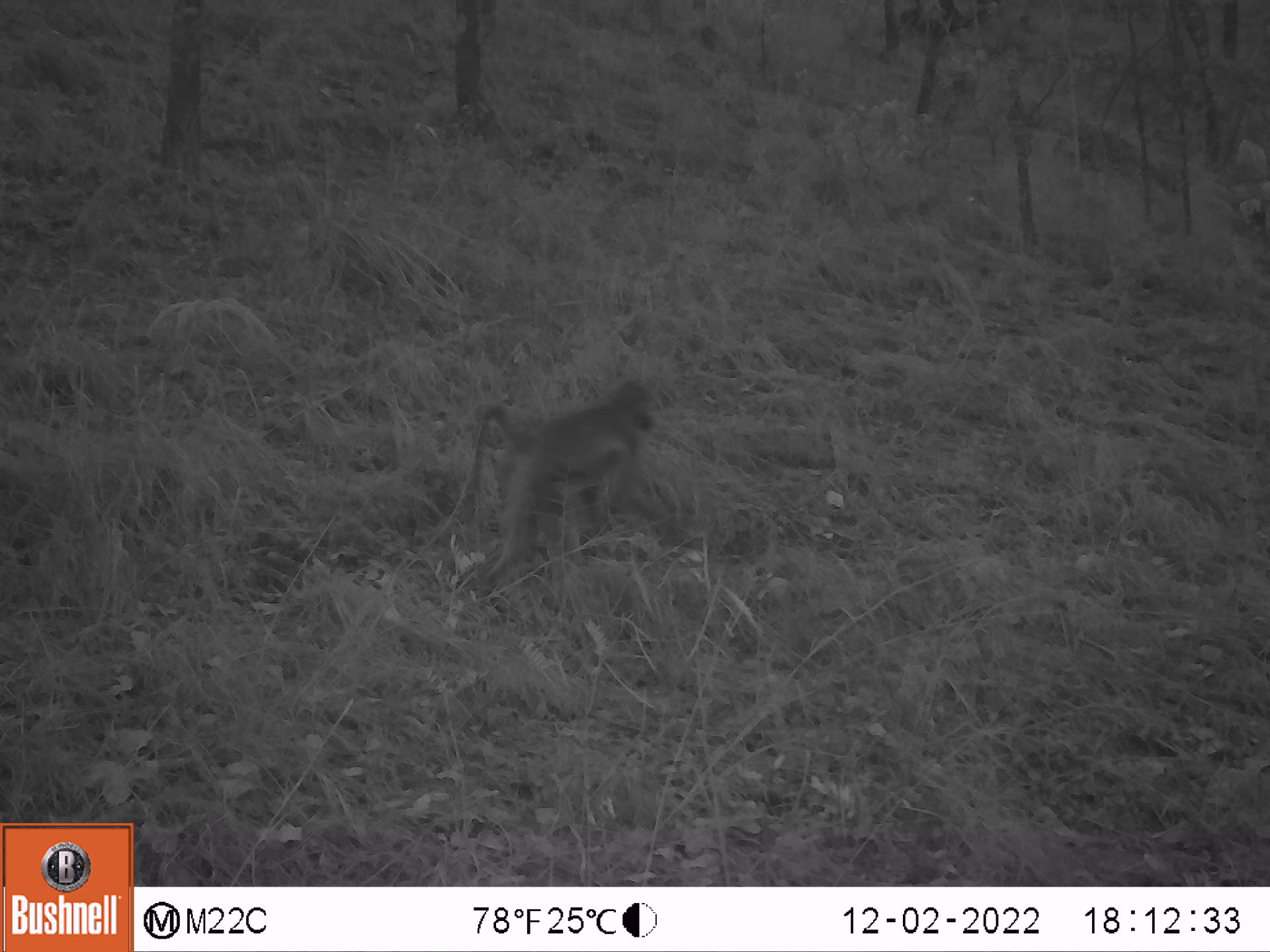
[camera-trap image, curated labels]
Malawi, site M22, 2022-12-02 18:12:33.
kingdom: Animalia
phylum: Chordata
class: Mammalia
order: Primates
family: Cercopithecidae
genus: Papio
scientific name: Papio cynocephalus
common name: yellow baboon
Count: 1.